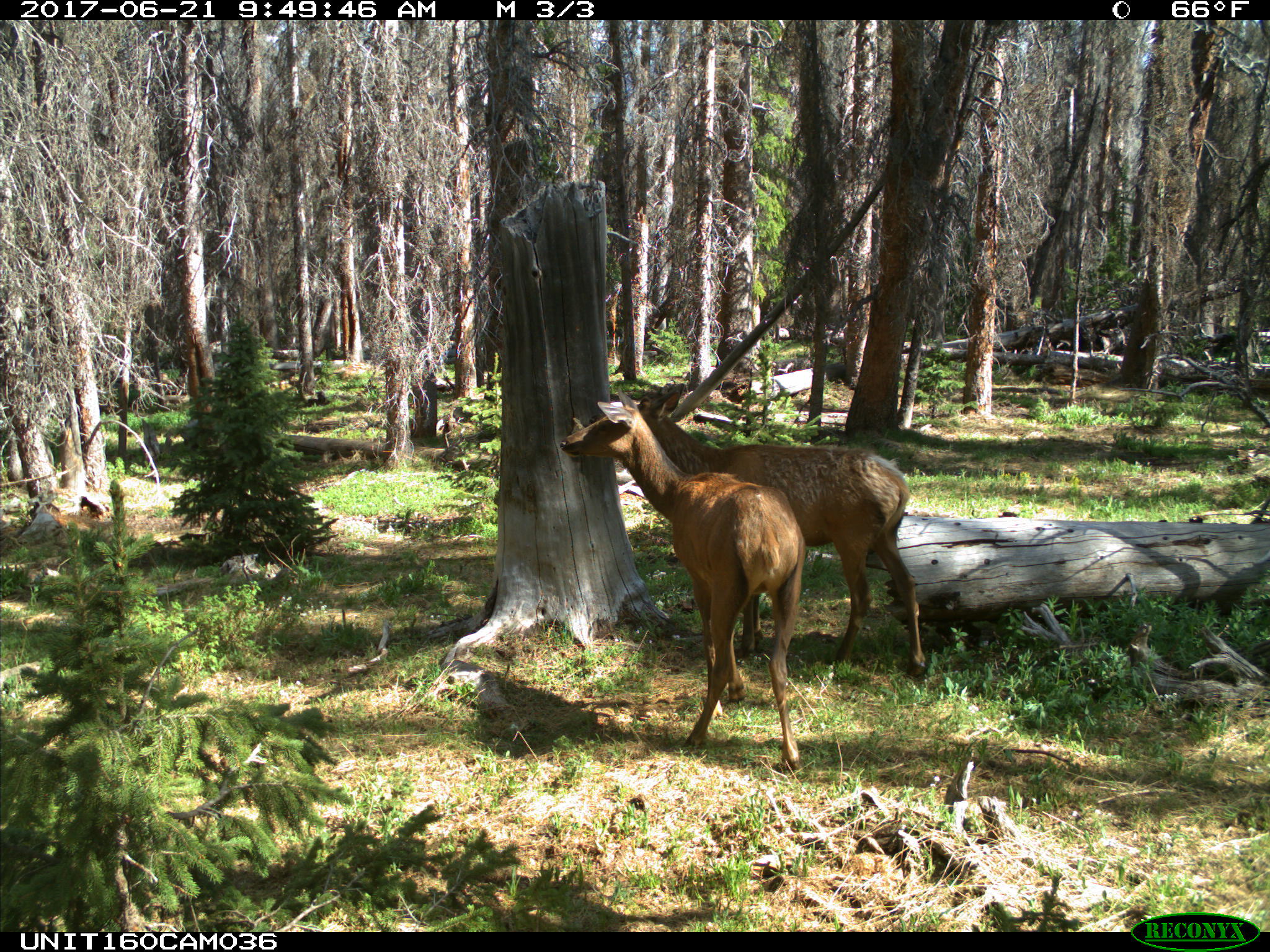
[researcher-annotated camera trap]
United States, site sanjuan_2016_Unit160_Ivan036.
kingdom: Animalia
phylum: Chordata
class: Mammalia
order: Artiodactyla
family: Cervidae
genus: Cervus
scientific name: Cervus elaphus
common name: red deer